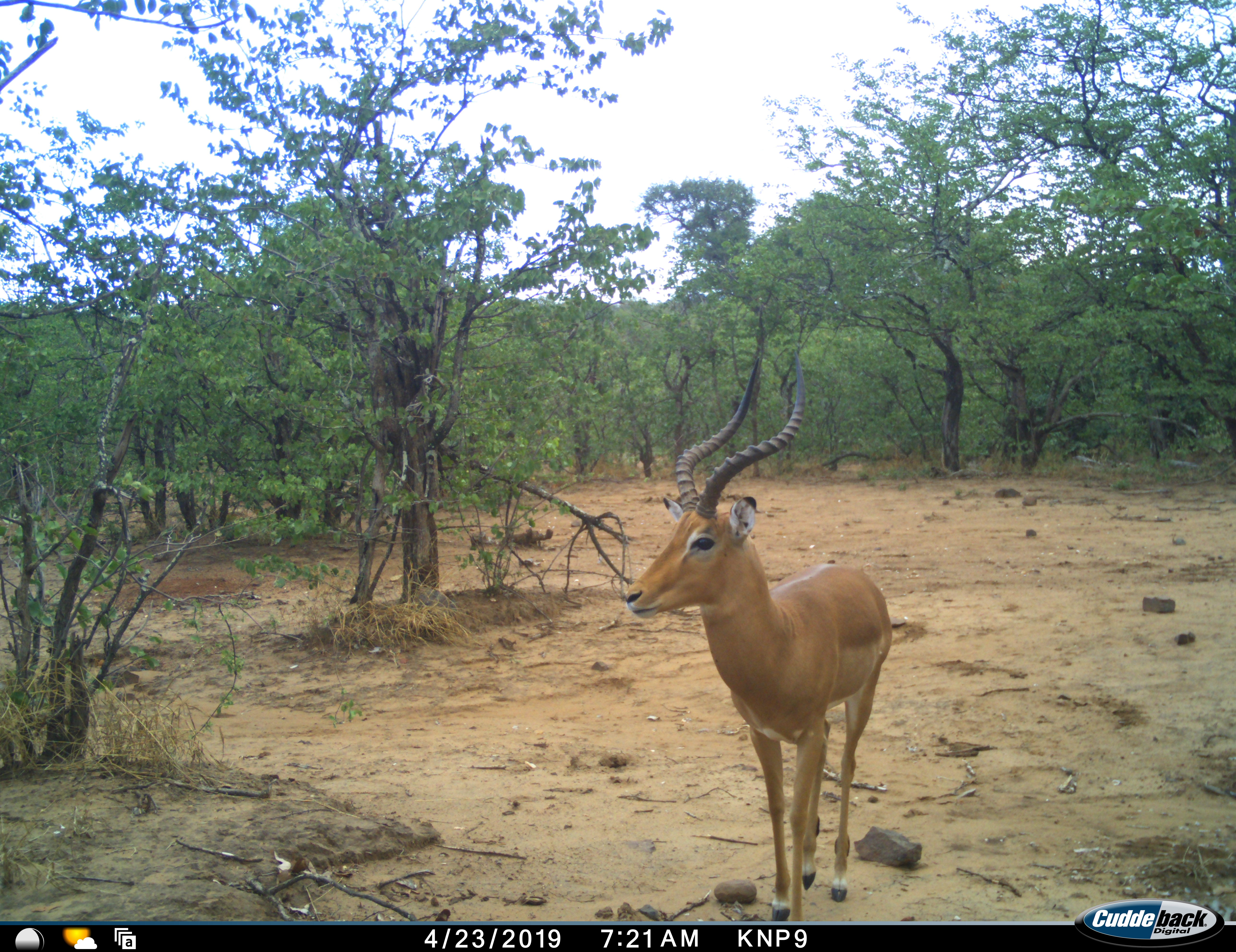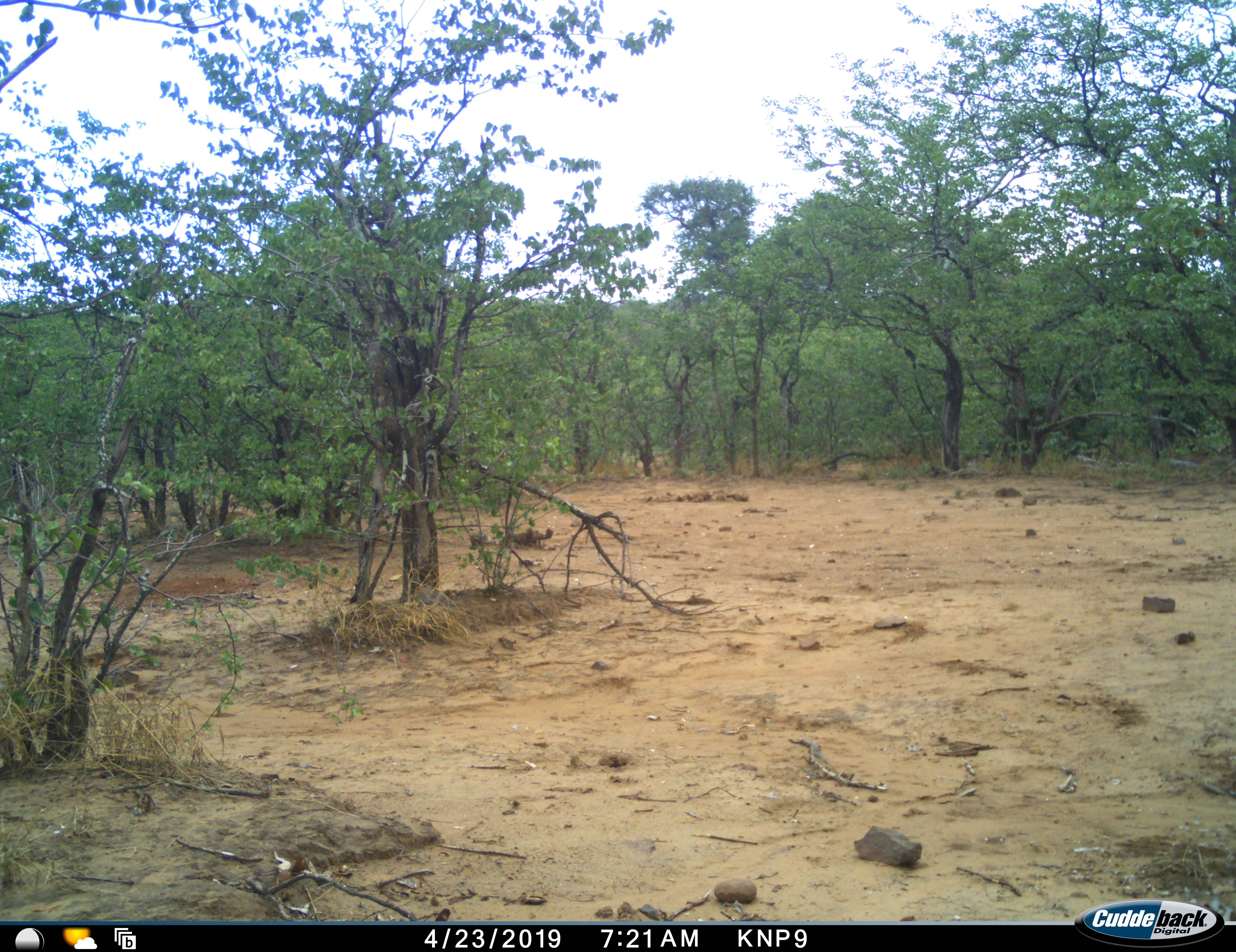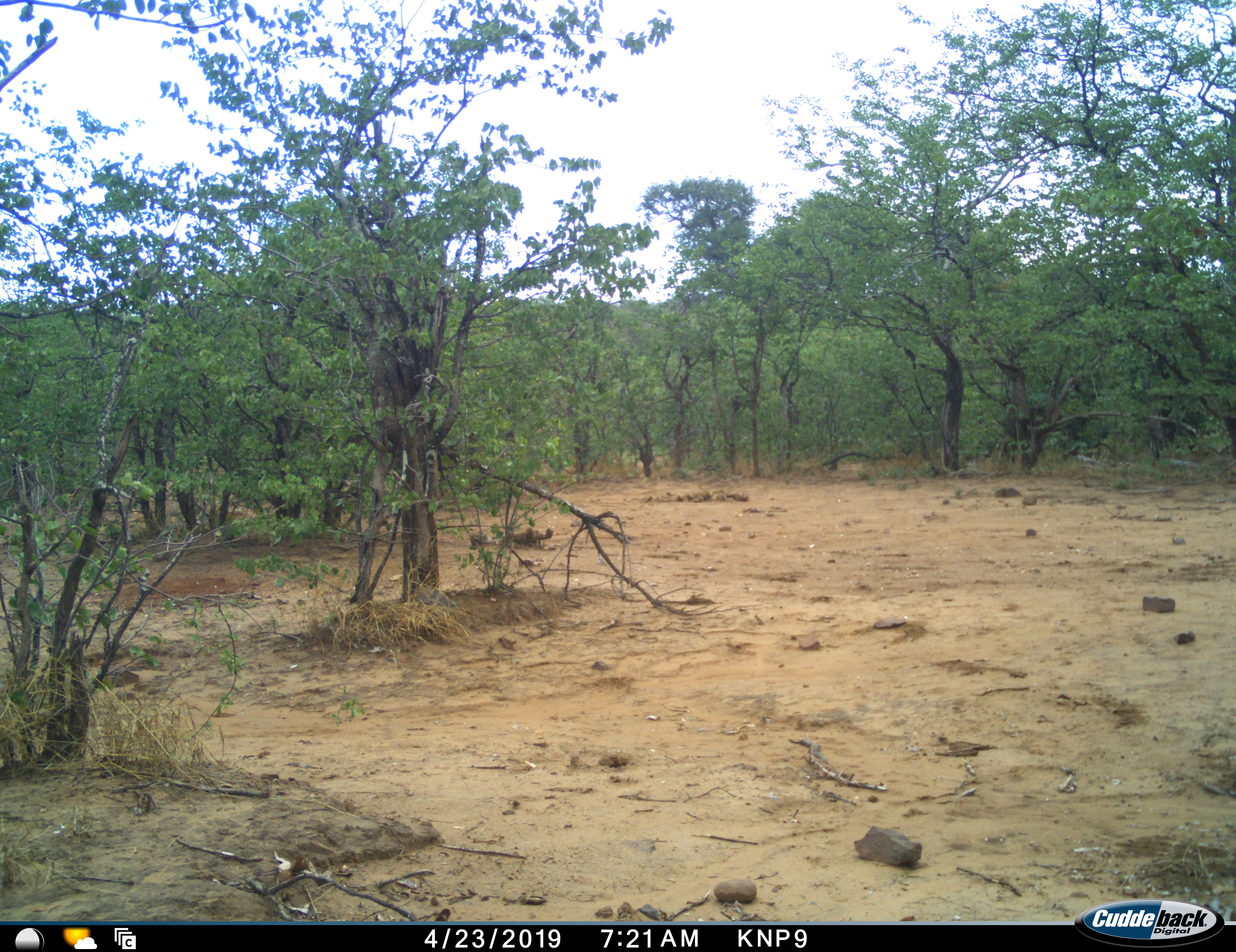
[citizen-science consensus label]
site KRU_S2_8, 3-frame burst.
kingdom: Animalia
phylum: Chordata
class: Mammalia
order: Artiodactyla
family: Bovidae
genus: Aepyceros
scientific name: Aepyceros melampus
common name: impala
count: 1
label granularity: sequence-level